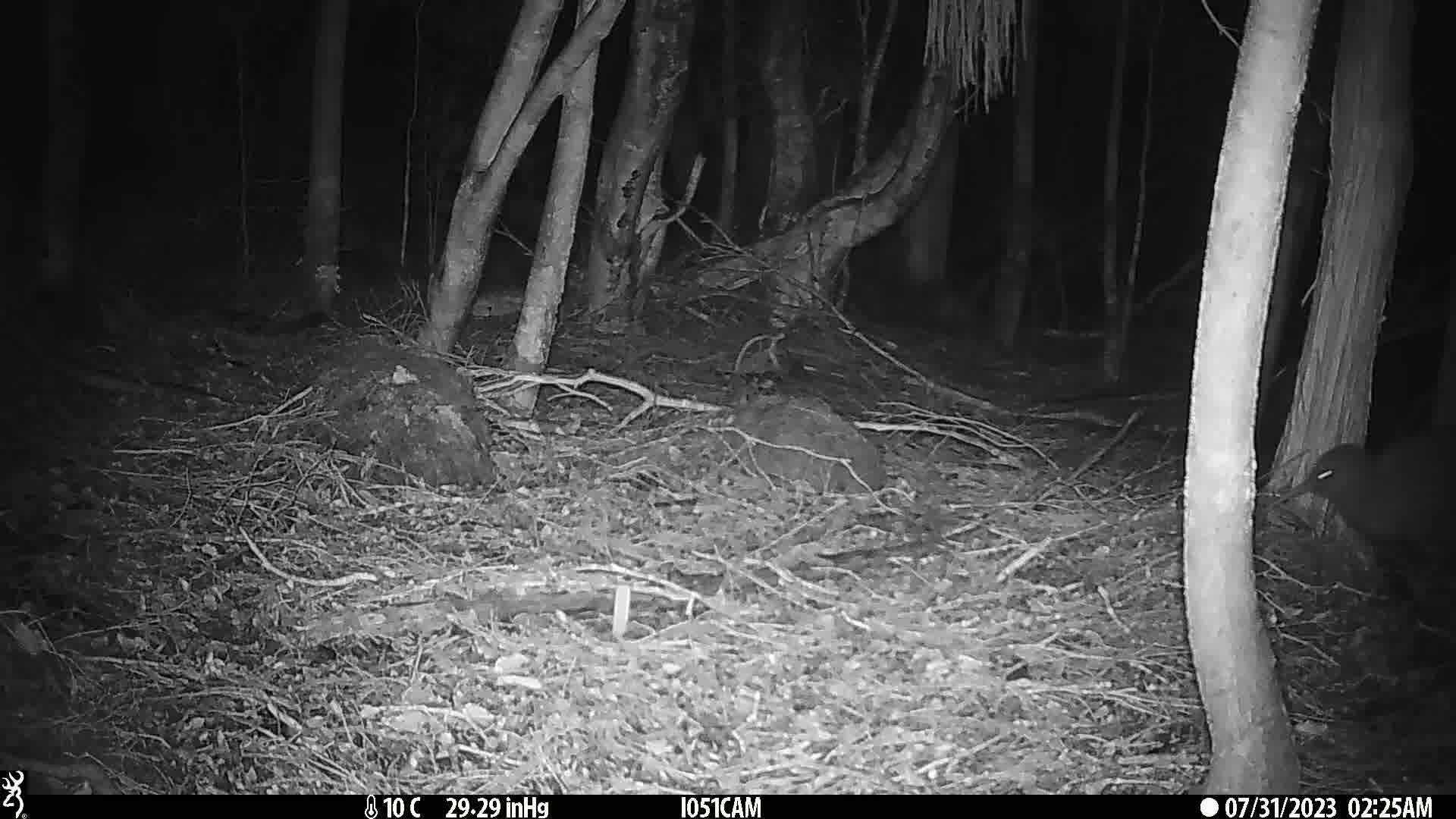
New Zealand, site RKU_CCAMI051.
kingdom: Animalia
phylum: Chordata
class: Aves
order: Apterygiformes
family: Apterygidae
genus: Apteryx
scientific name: Apteryx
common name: kiwi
Kiwi (Apteryx).